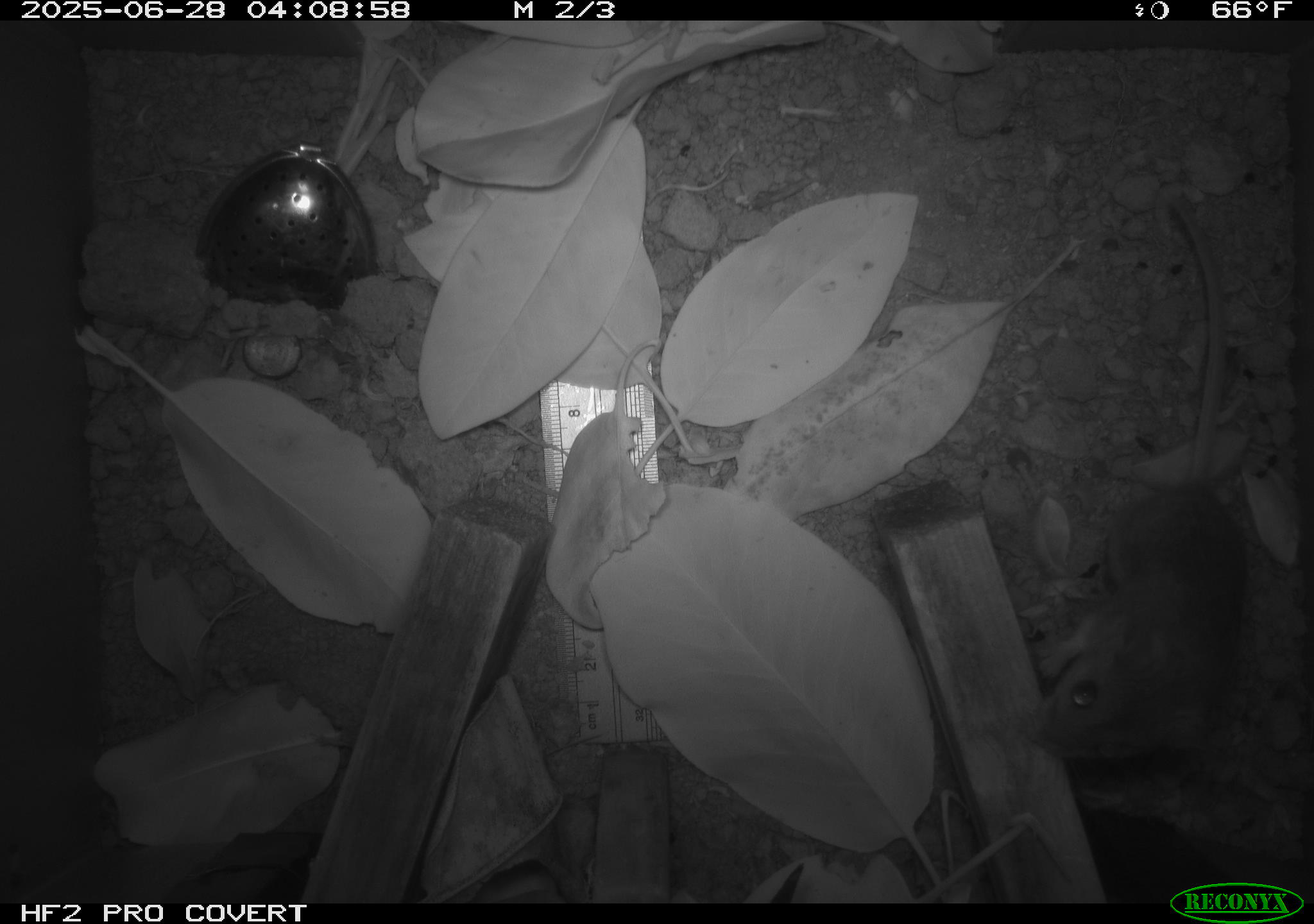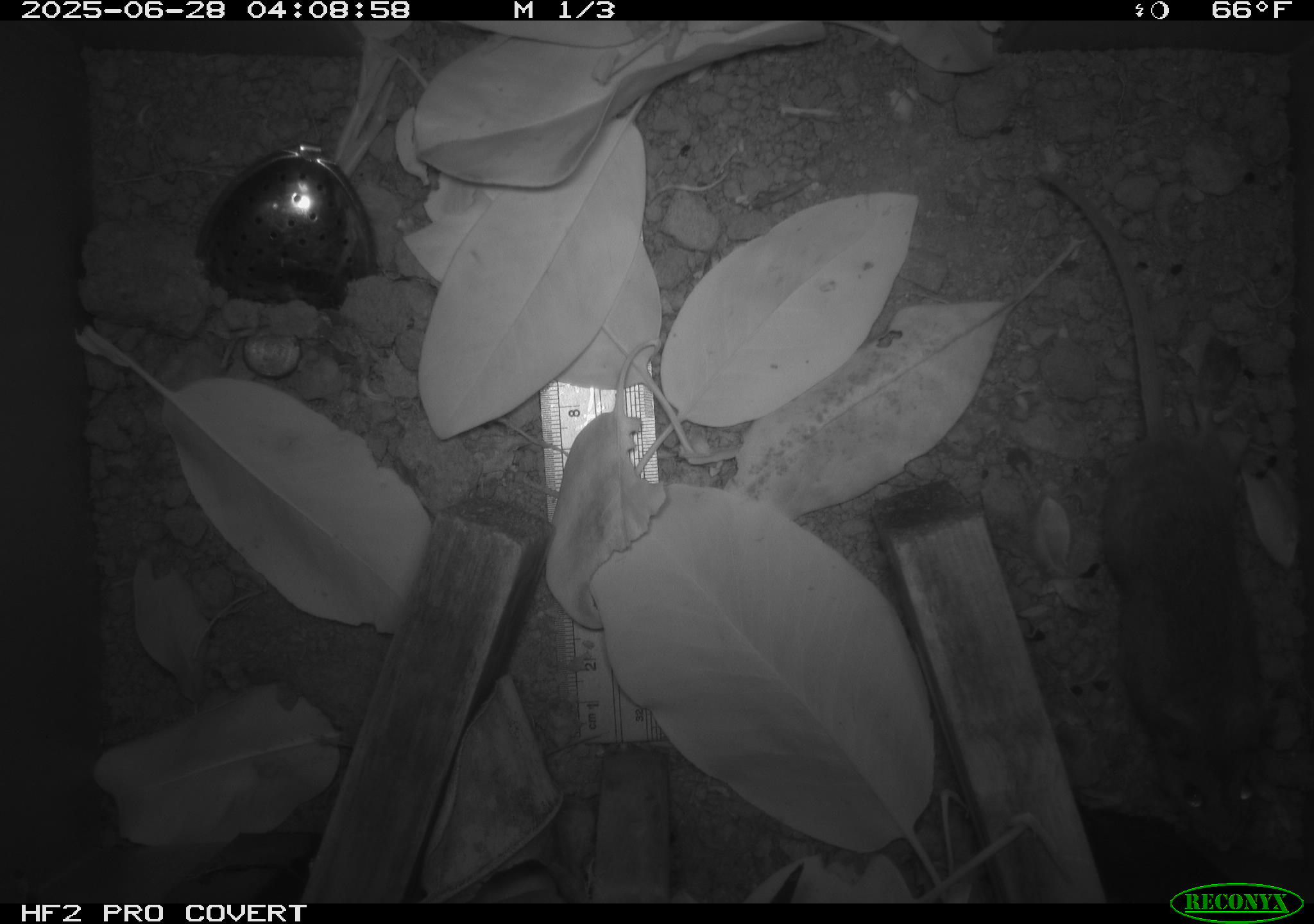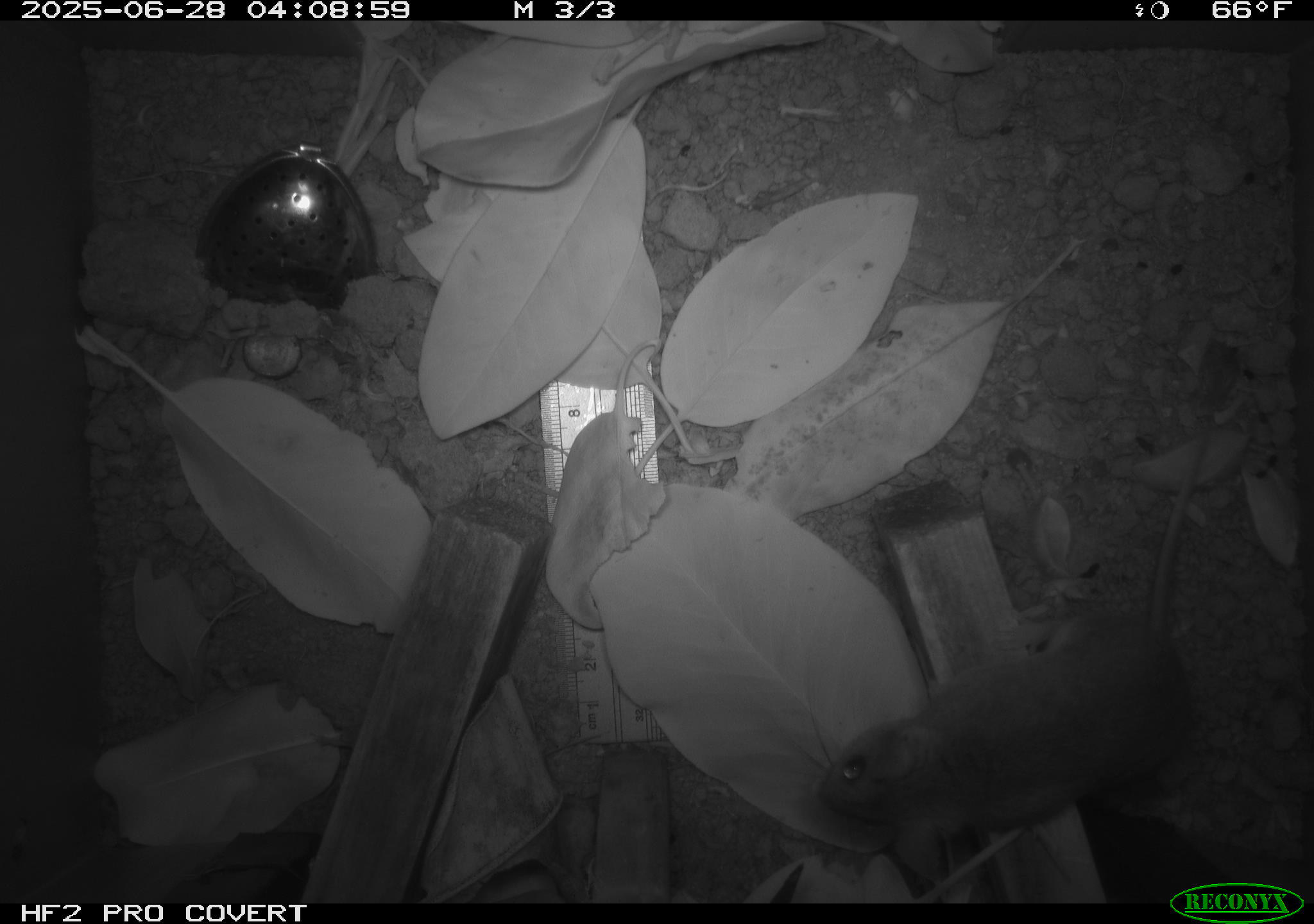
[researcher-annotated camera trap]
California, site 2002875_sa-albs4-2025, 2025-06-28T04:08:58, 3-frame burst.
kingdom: Animalia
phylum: Chordata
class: Mammalia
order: Rodentia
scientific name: Rodentia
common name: mouse species